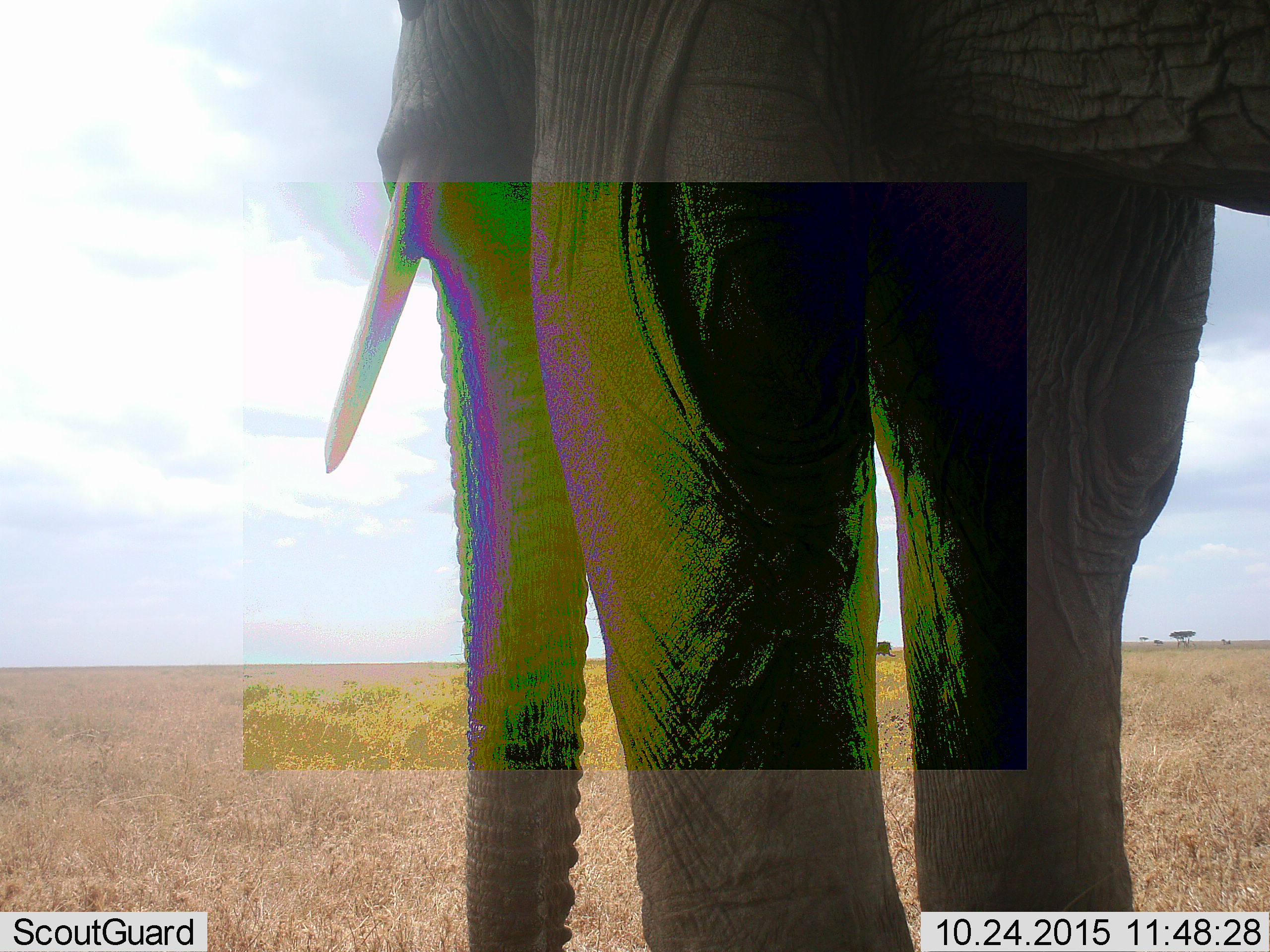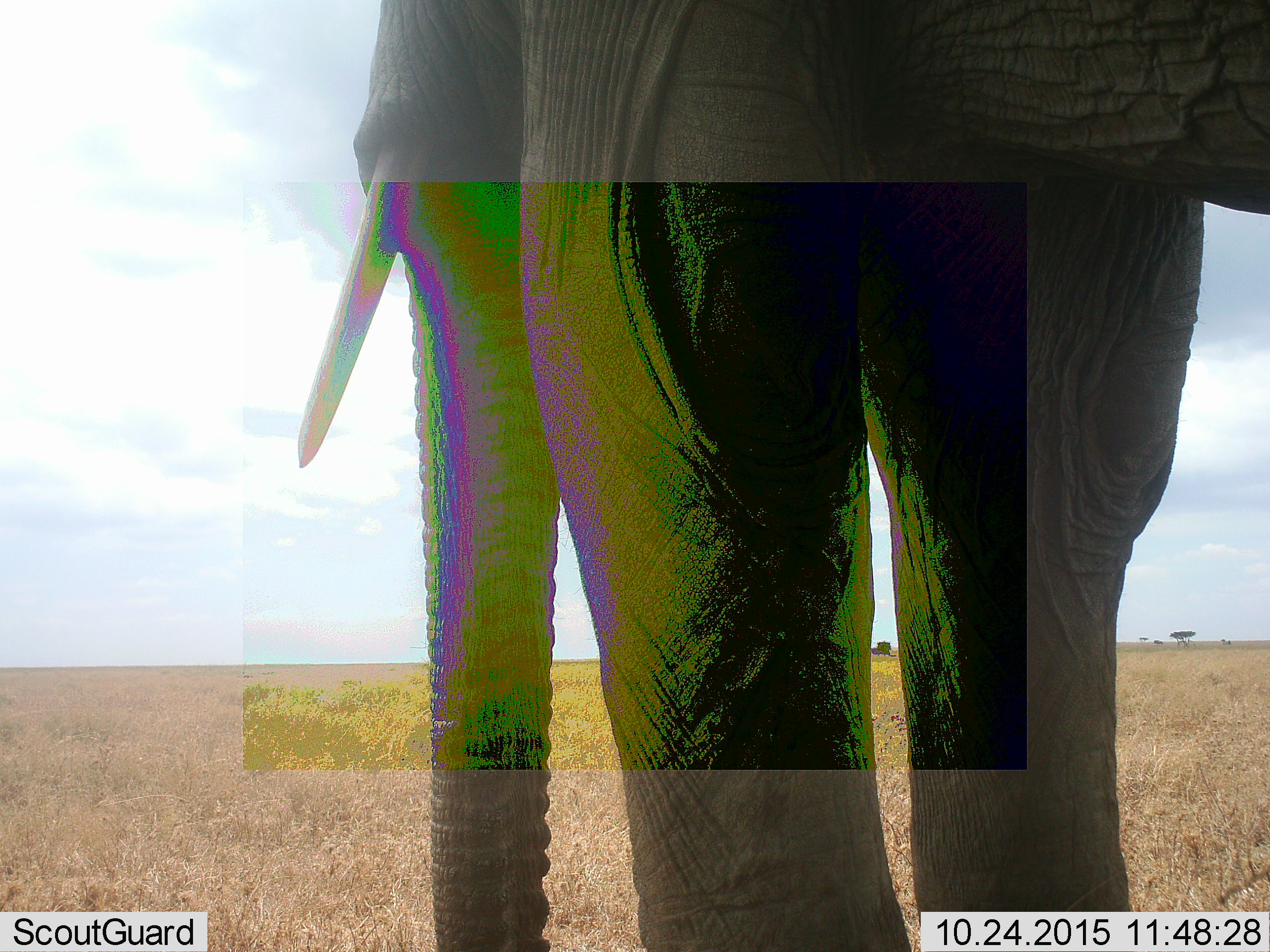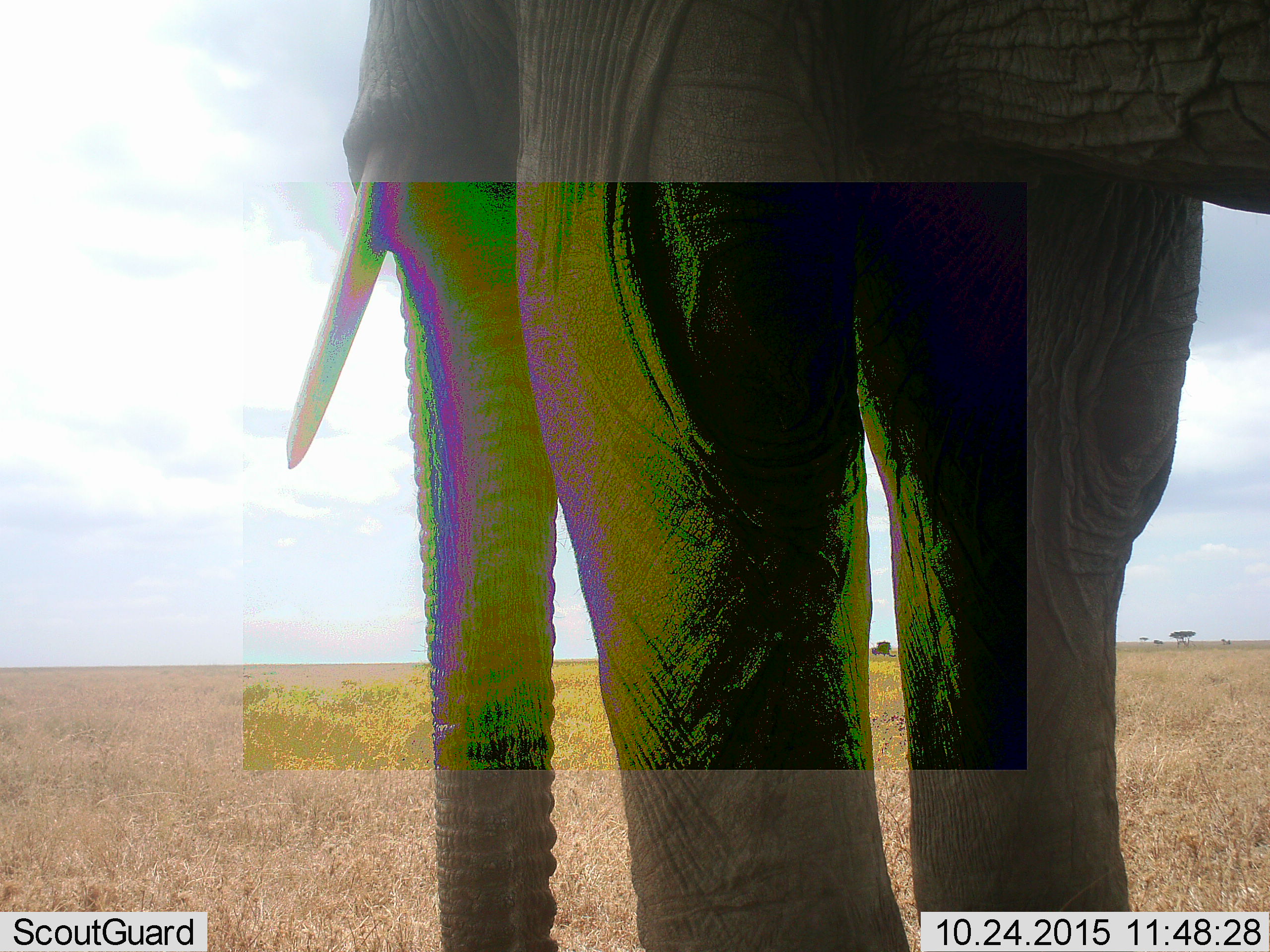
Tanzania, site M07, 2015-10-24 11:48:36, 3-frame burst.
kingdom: Animalia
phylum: Chordata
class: Mammalia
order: Proboscidea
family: Elephantidae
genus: Loxodonta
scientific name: Loxodonta africana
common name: african bush elephant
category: elephant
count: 1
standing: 100%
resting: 10%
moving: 10%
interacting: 10%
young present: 0%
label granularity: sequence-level